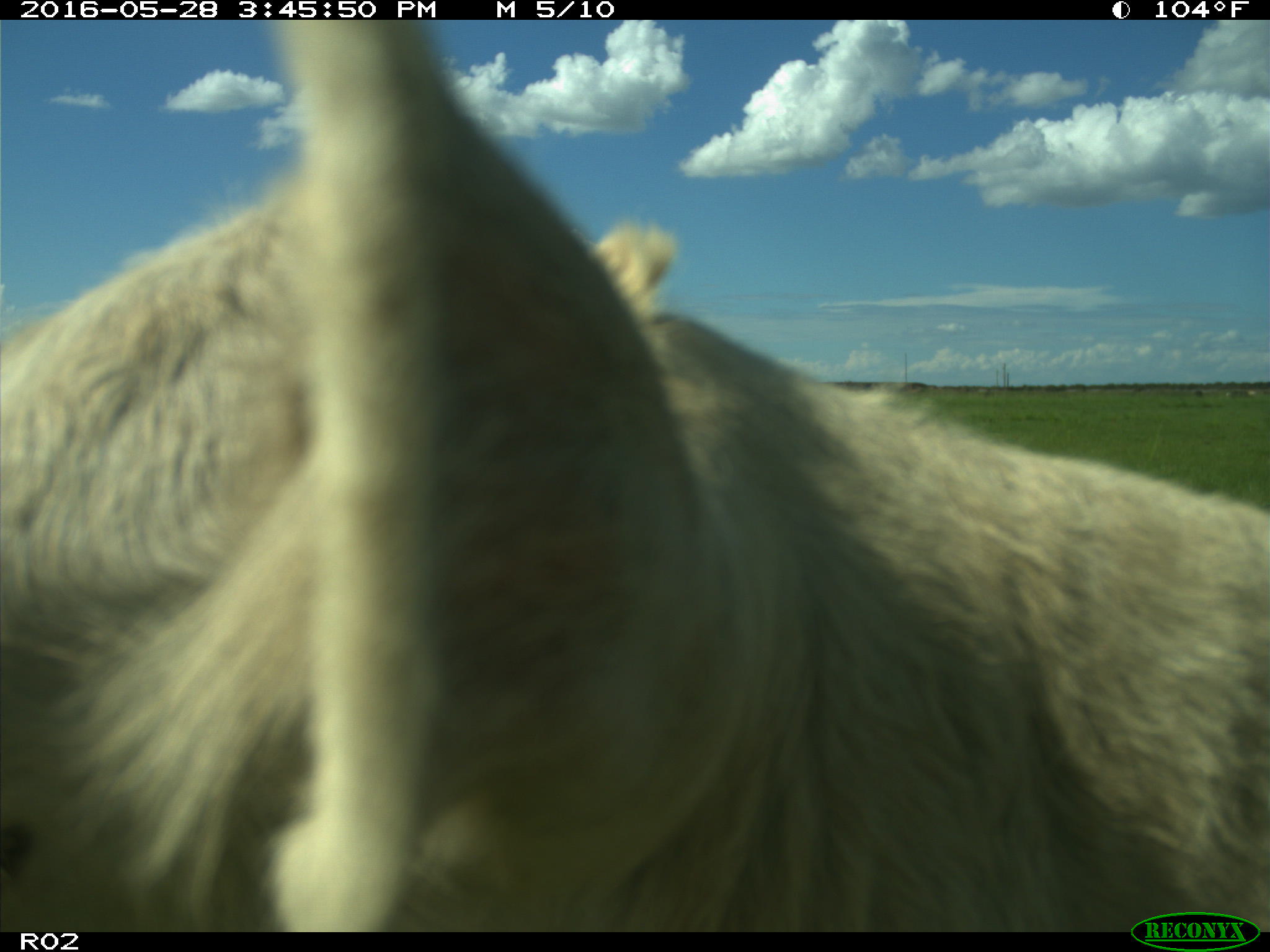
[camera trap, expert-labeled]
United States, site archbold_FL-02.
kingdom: Animalia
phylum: Chordata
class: Mammalia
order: Artiodactyla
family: Bovidae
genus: Bos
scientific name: Bos taurus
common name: domestic cow